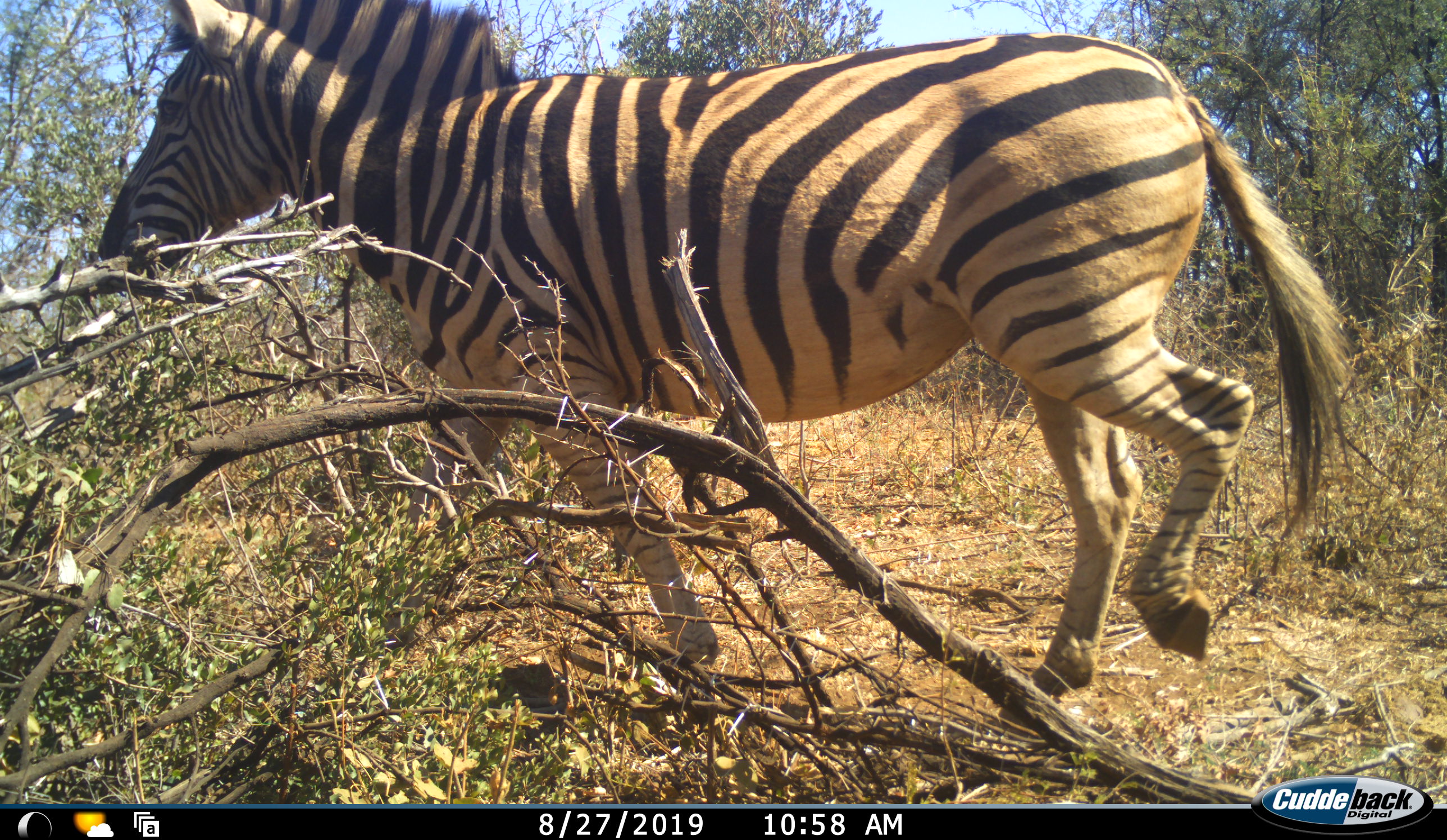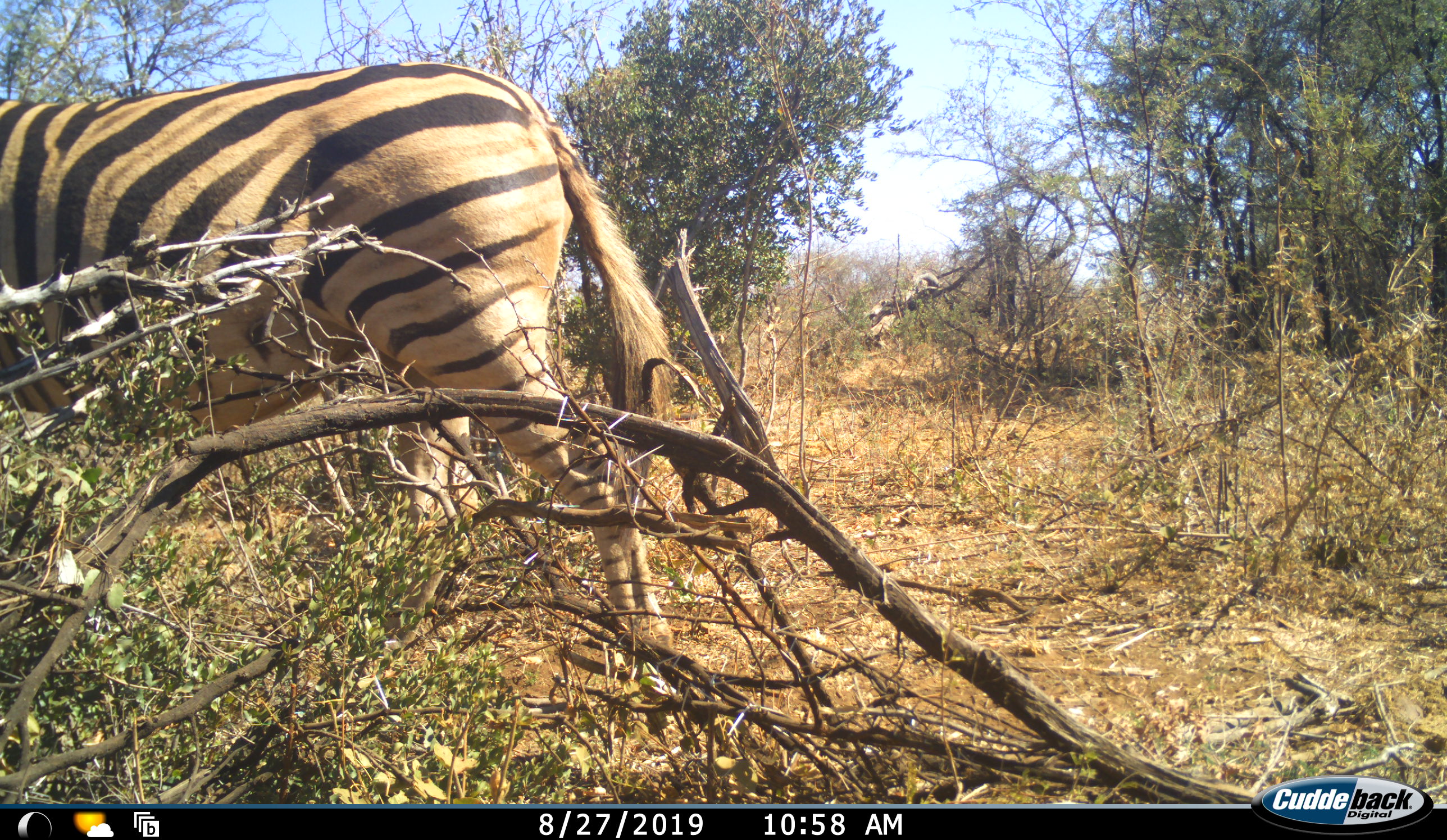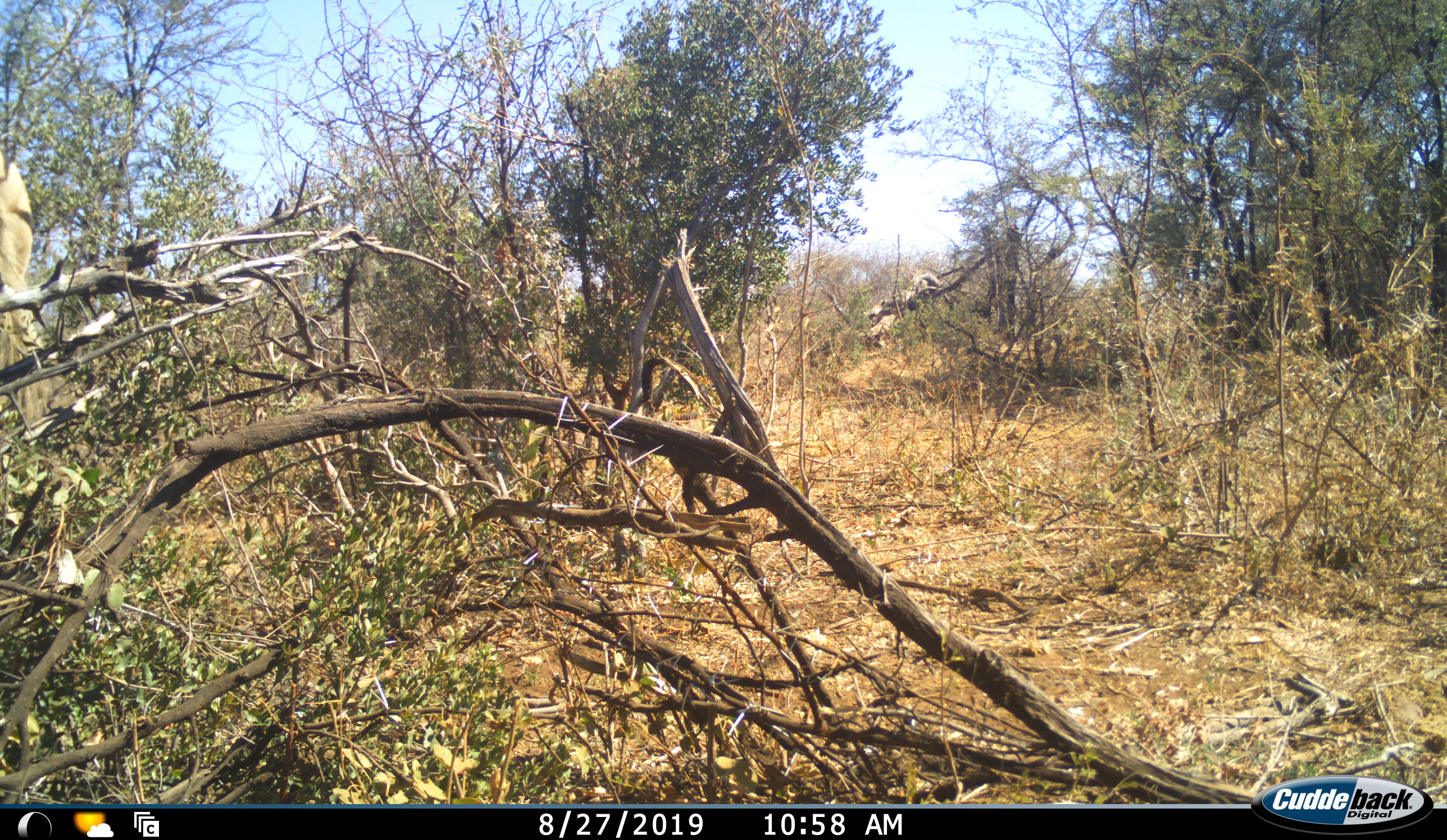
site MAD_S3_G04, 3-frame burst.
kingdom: Animalia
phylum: Chordata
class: Mammalia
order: Perissodactyla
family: Equidae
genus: Equus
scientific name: Equus quagga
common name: plains zebra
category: zebraplains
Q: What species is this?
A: Zebraplains (plains zebra) (Equus quagga).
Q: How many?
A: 1.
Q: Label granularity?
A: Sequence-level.